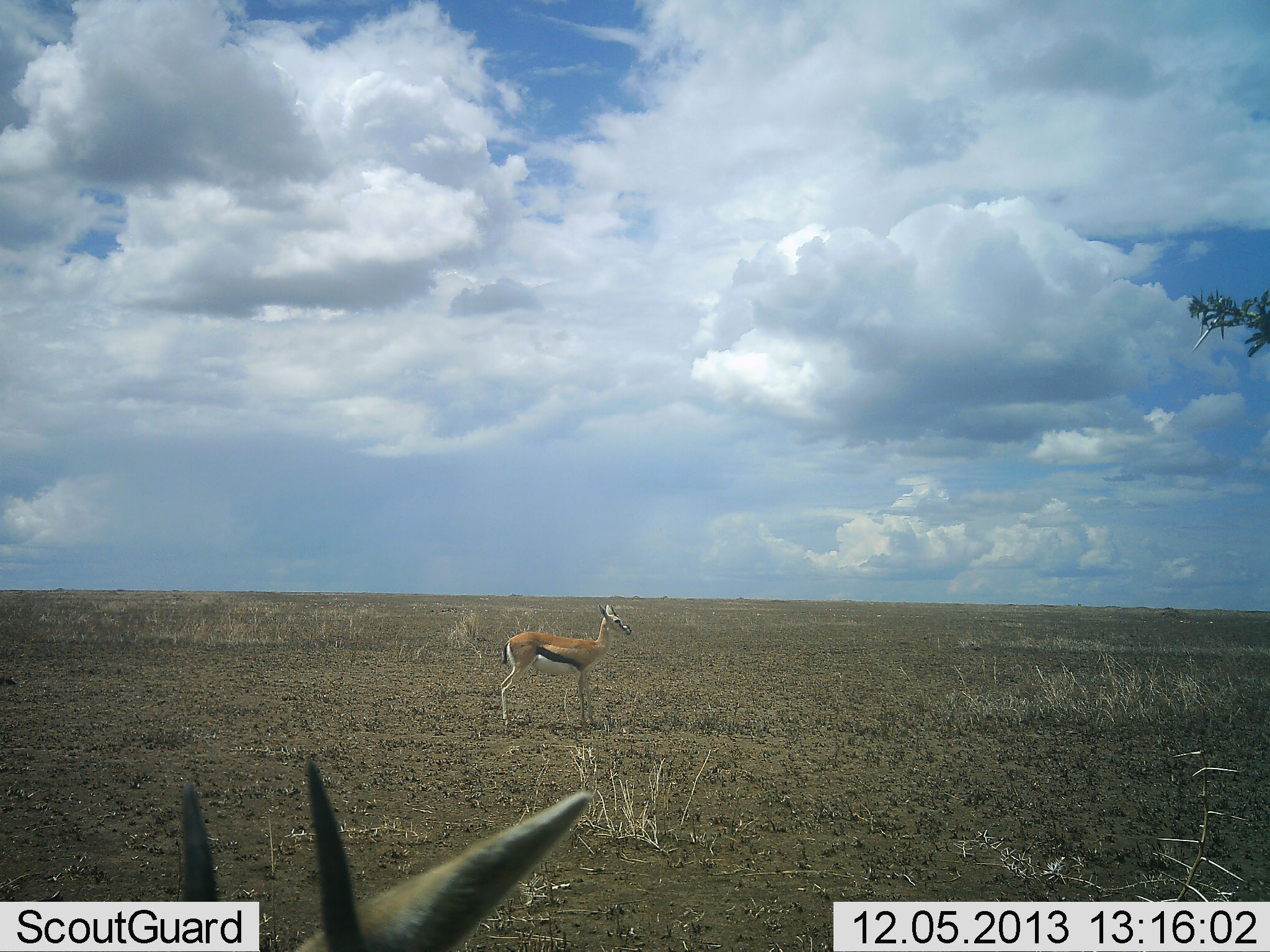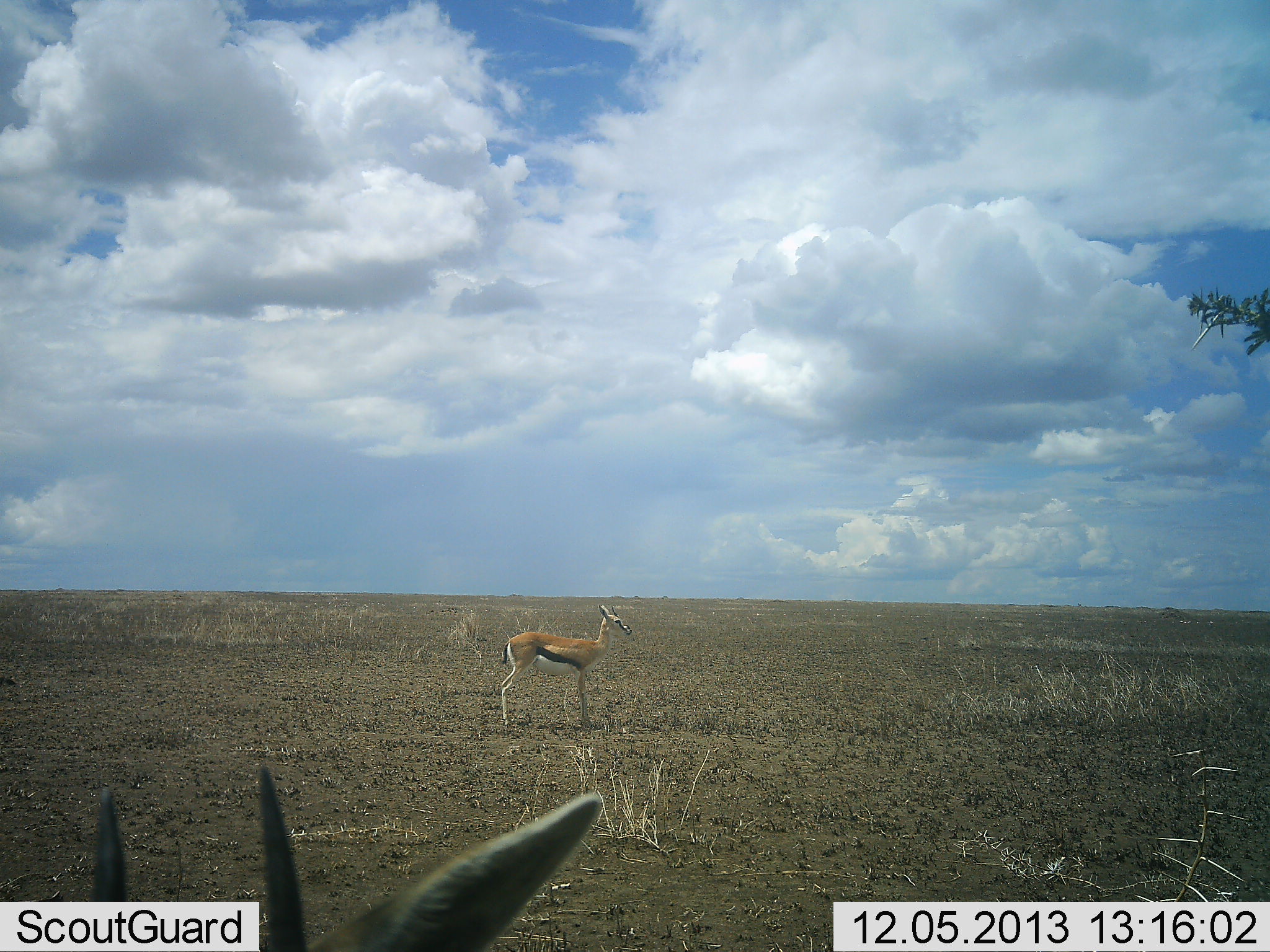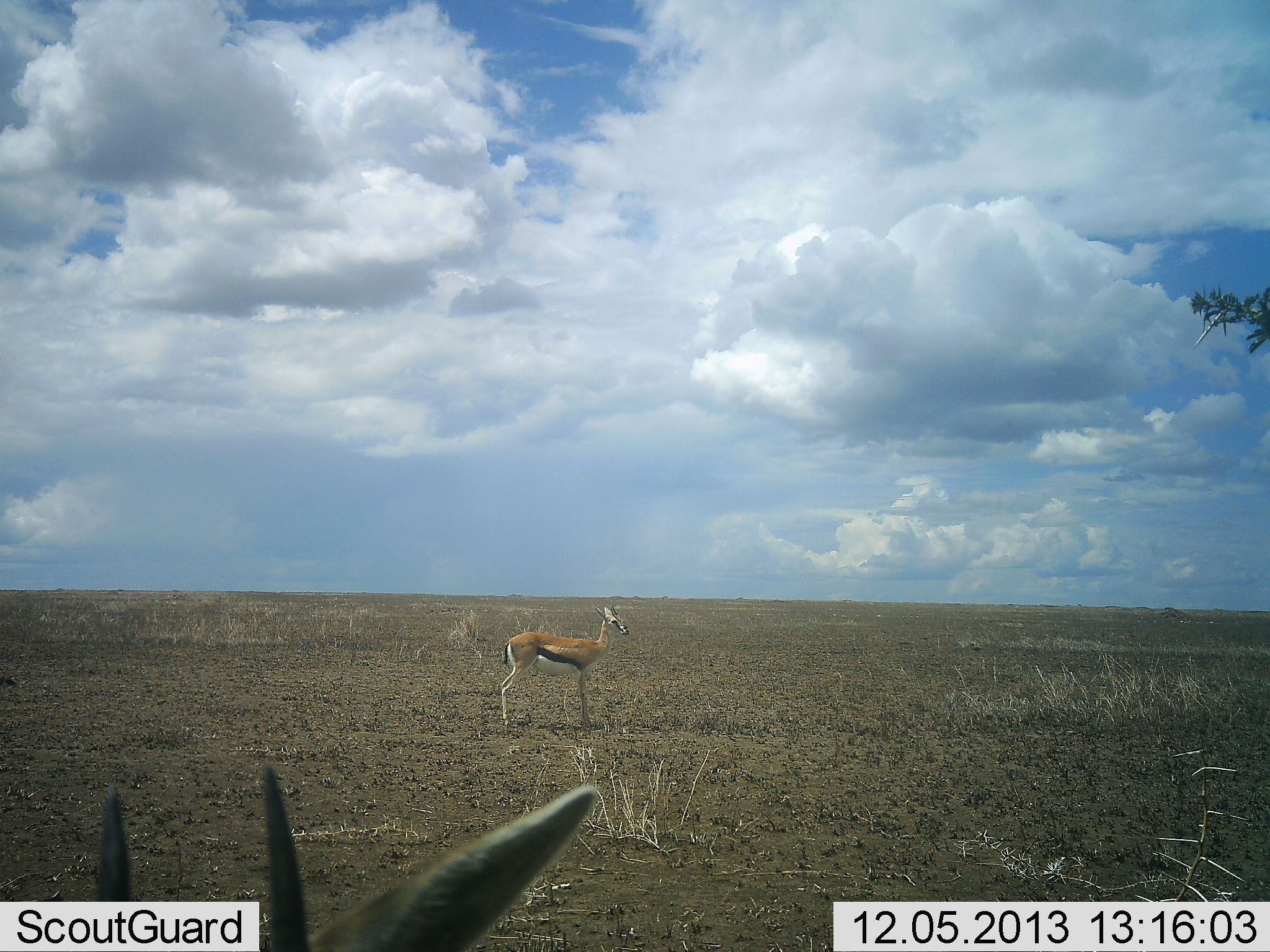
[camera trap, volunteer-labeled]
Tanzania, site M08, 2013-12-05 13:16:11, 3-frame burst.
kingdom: Animalia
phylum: Chordata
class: Mammalia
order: Artiodactyla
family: Bovidae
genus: Eudorcas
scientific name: Eudorcas thomsonii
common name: thomson's gazelle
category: gazellethomsons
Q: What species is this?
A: Gazellethomsons (thomson's gazelle) (Eudorcas thomsonii).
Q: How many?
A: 2.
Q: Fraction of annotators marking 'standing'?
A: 100%.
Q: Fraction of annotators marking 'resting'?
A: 0%.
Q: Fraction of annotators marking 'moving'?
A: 0%.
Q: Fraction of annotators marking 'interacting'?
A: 0%.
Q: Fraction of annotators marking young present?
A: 0%.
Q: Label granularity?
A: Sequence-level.